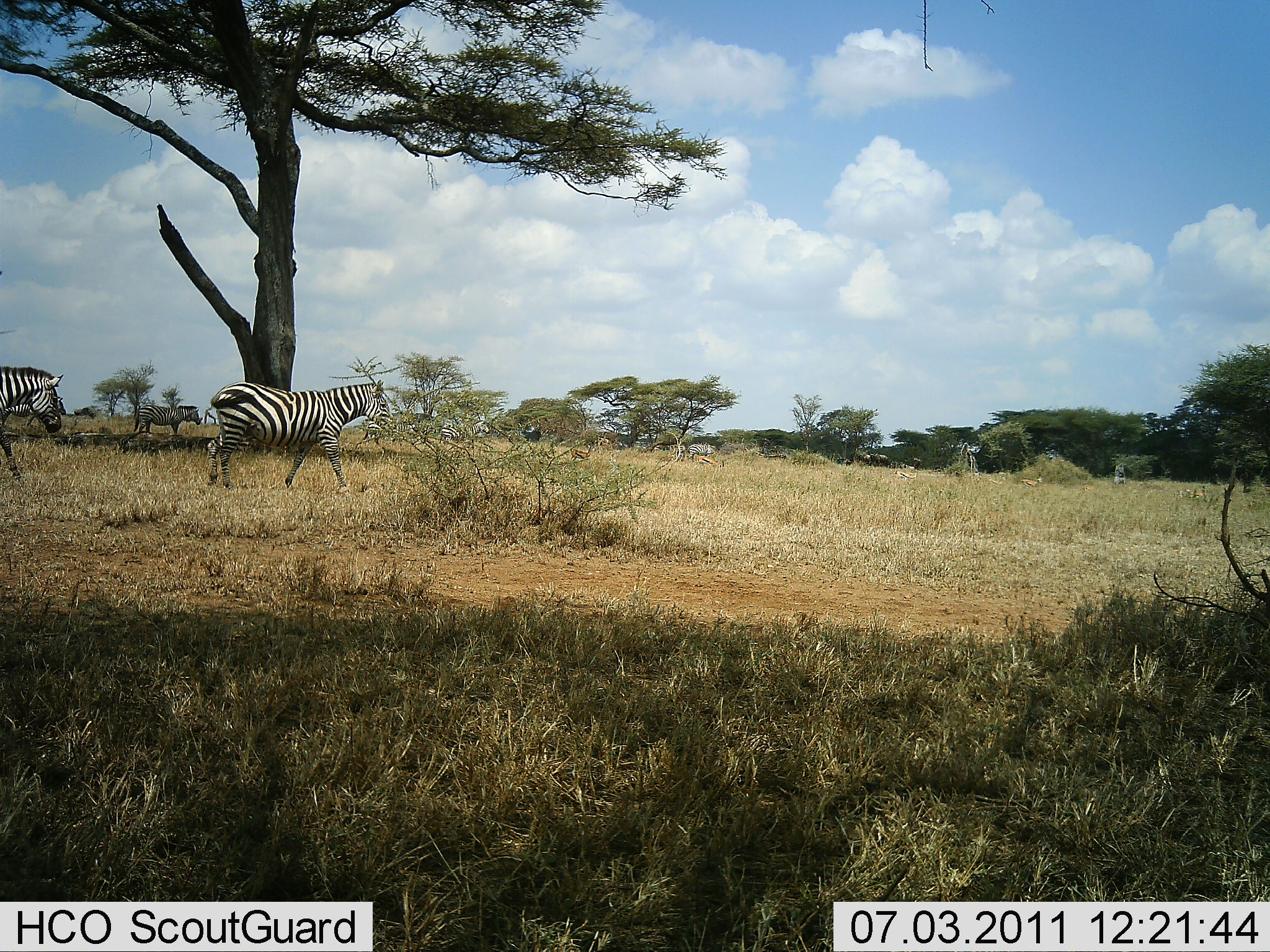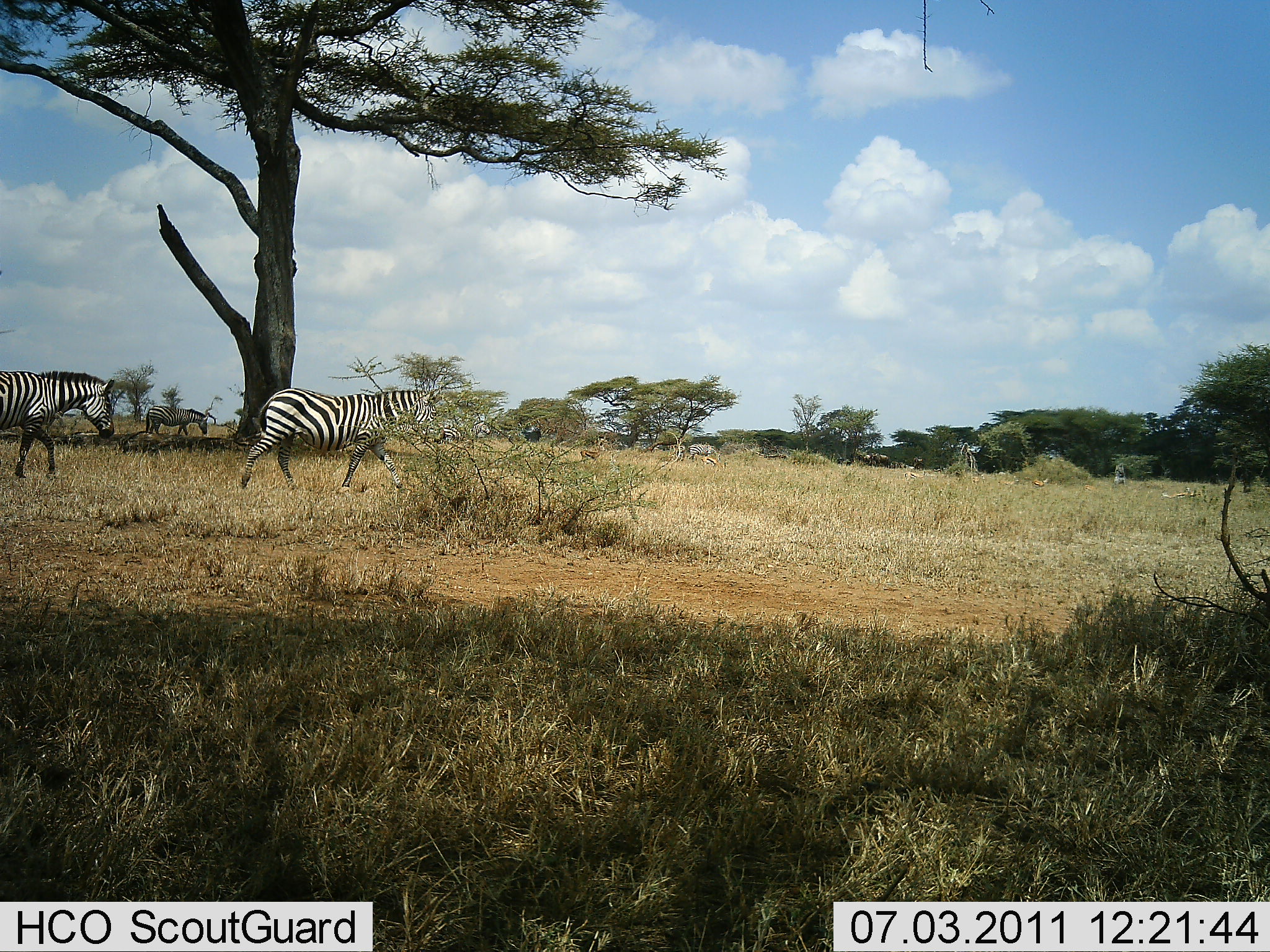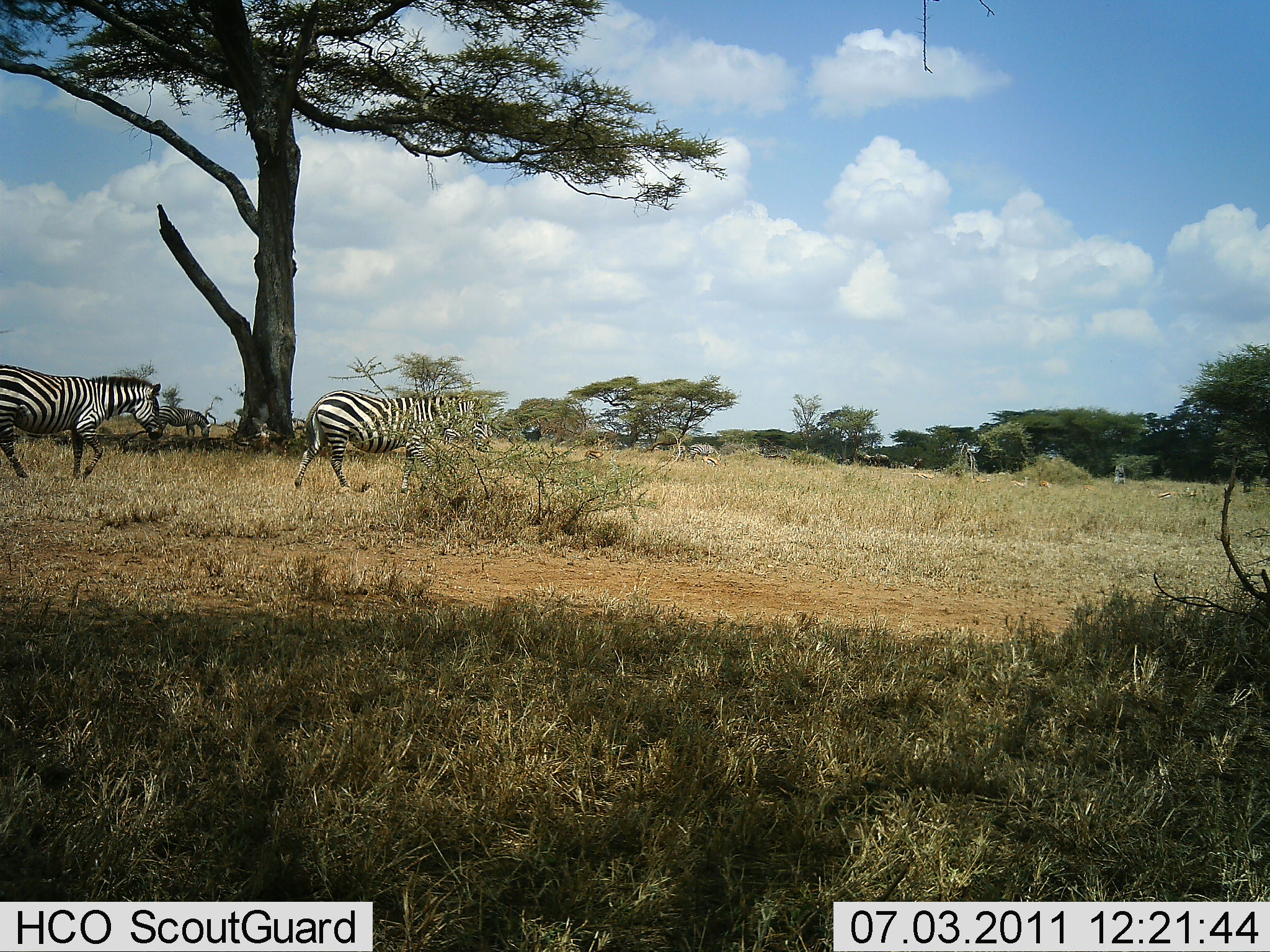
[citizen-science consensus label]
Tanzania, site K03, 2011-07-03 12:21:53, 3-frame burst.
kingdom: Animalia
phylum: Chordata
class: Mammalia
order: Perissodactyla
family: Equidae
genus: Equus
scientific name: Equus quagga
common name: plains zebra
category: zebra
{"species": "zebra (plains zebra) (Equus quagga)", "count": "3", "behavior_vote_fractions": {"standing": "20%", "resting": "0%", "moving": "93%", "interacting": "0%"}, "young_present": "0%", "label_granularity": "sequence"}